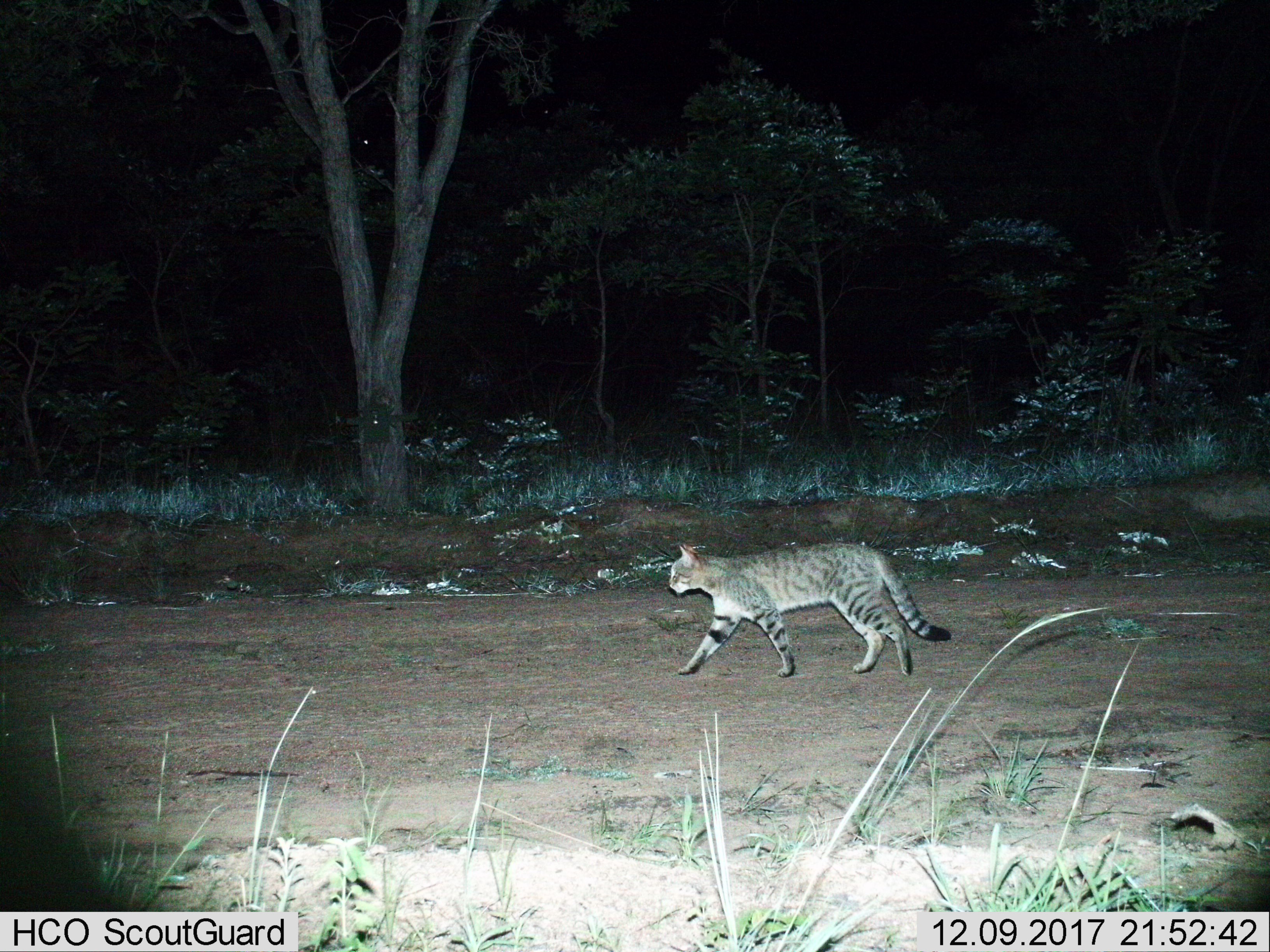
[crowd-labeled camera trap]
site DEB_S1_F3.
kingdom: Animalia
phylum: Chordata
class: Mammalia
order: Carnivora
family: Felidae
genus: Felis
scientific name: Felis lybica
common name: african wild cat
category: africanwildcat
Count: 1.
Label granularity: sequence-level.